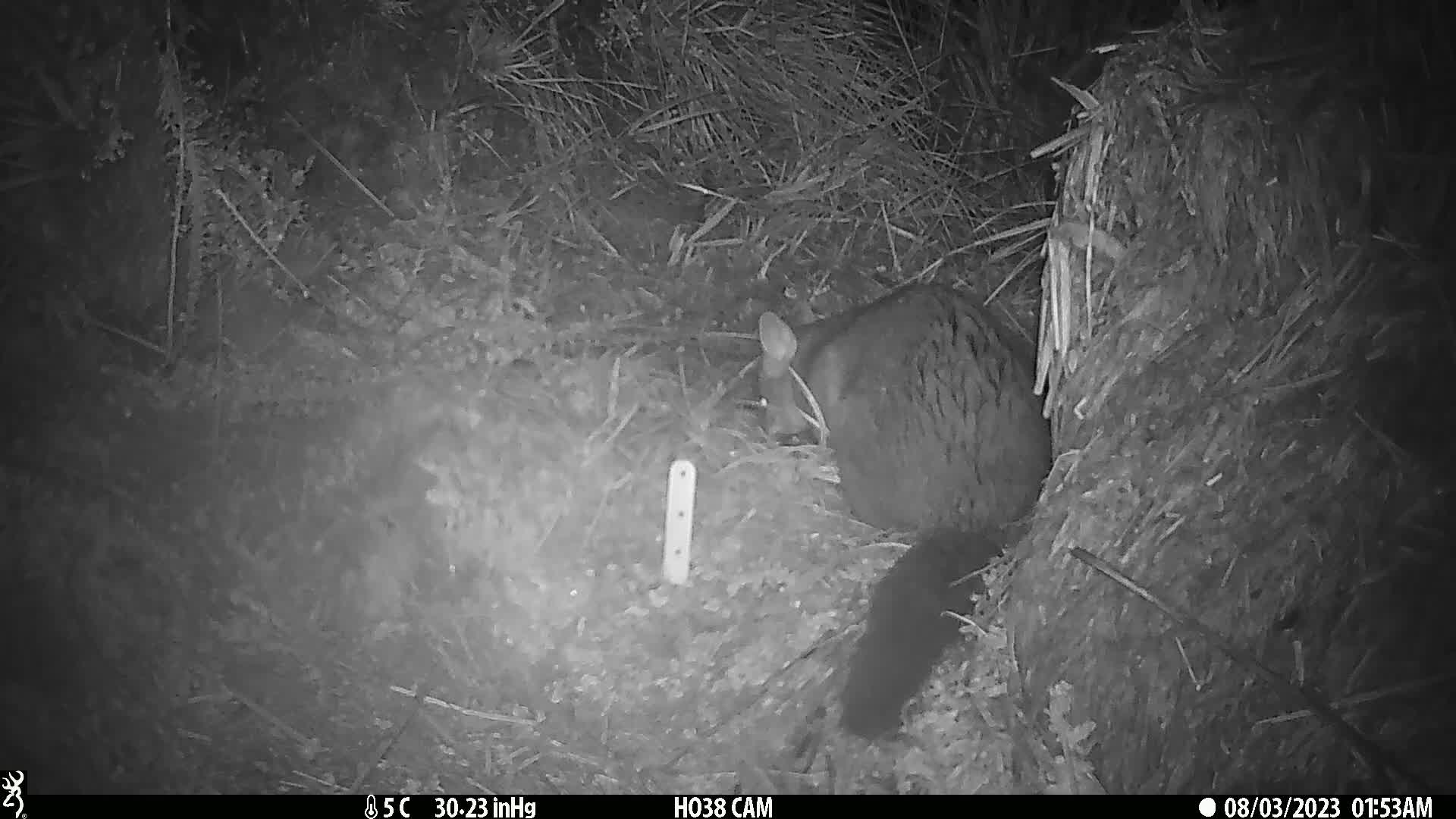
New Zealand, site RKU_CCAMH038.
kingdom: Animalia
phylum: Chordata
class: Mammalia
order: Diprotodontia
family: Phalangeridae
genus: Trichosurus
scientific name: Trichosurus vulpecula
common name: common brushtail possum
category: possum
Possum (common brushtail possum) (Trichosurus vulpecula).